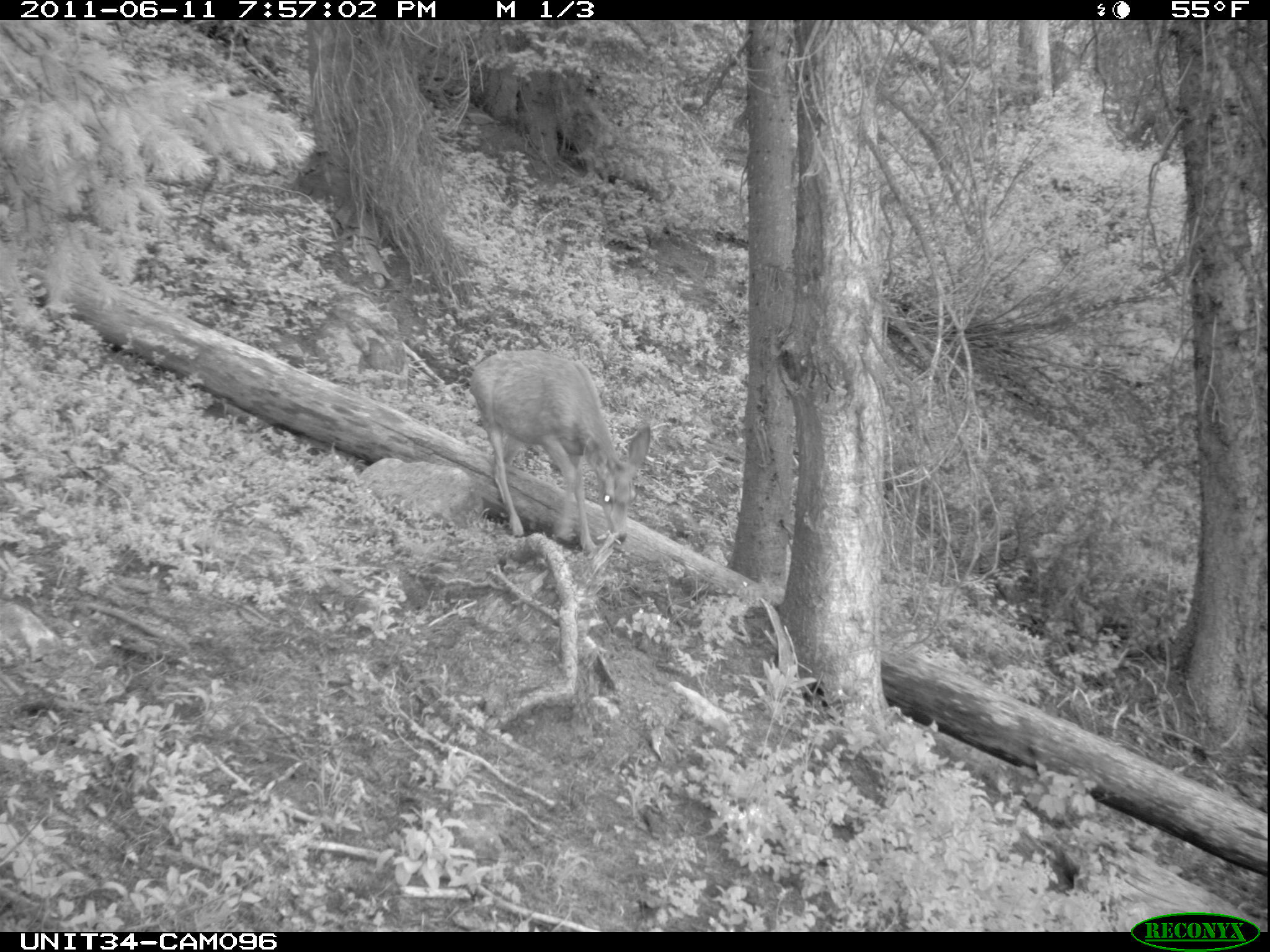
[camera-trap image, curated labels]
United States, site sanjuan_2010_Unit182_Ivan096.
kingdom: Animalia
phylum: Chordata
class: Mammalia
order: Artiodactyla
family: Cervidae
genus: Odocoileus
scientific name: Odocoileus hemionus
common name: mule deer